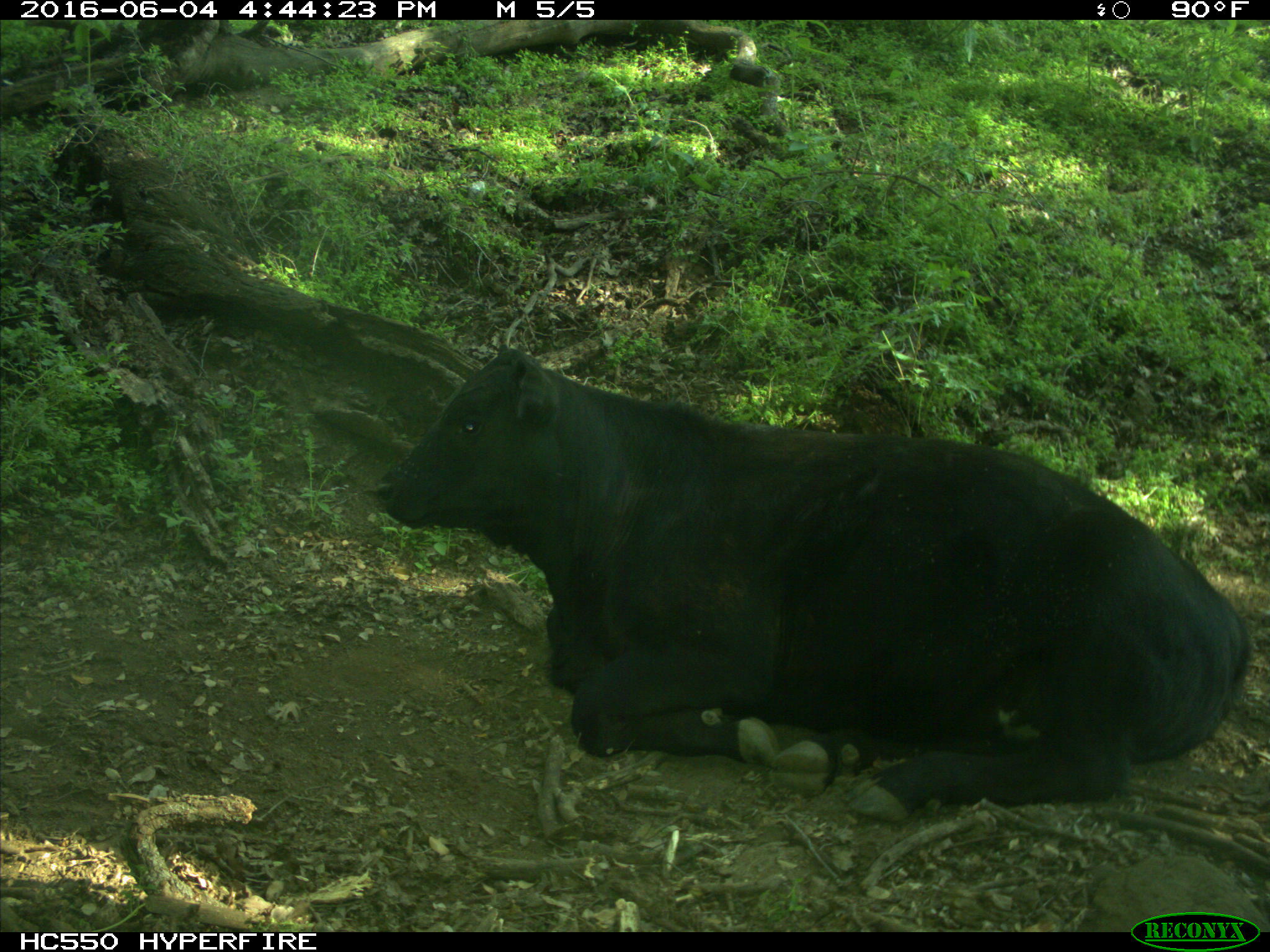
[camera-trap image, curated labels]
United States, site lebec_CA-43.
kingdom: Animalia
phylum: Chordata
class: Mammalia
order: Artiodactyla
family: Bovidae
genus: Bos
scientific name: Bos taurus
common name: domestic cow